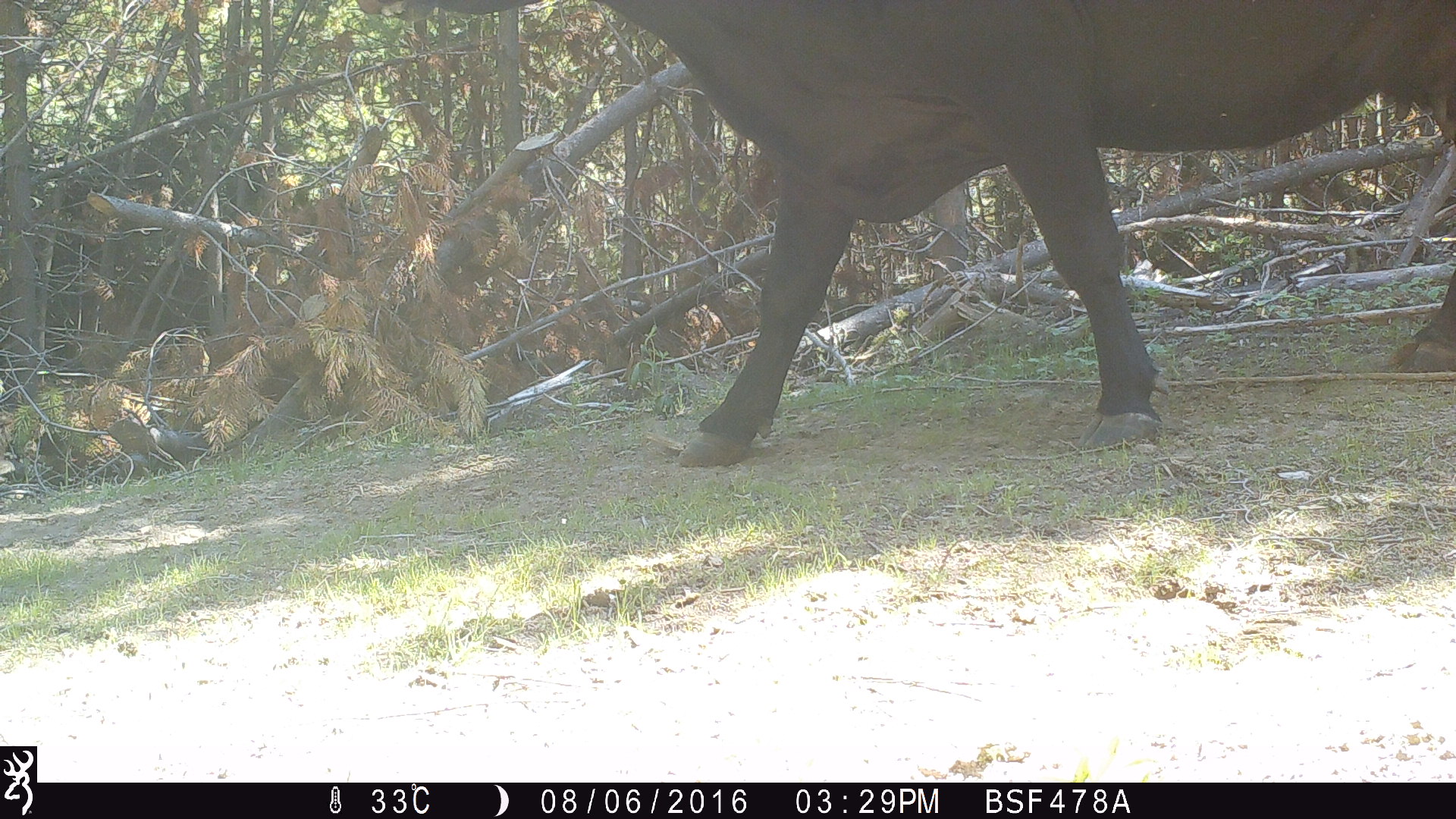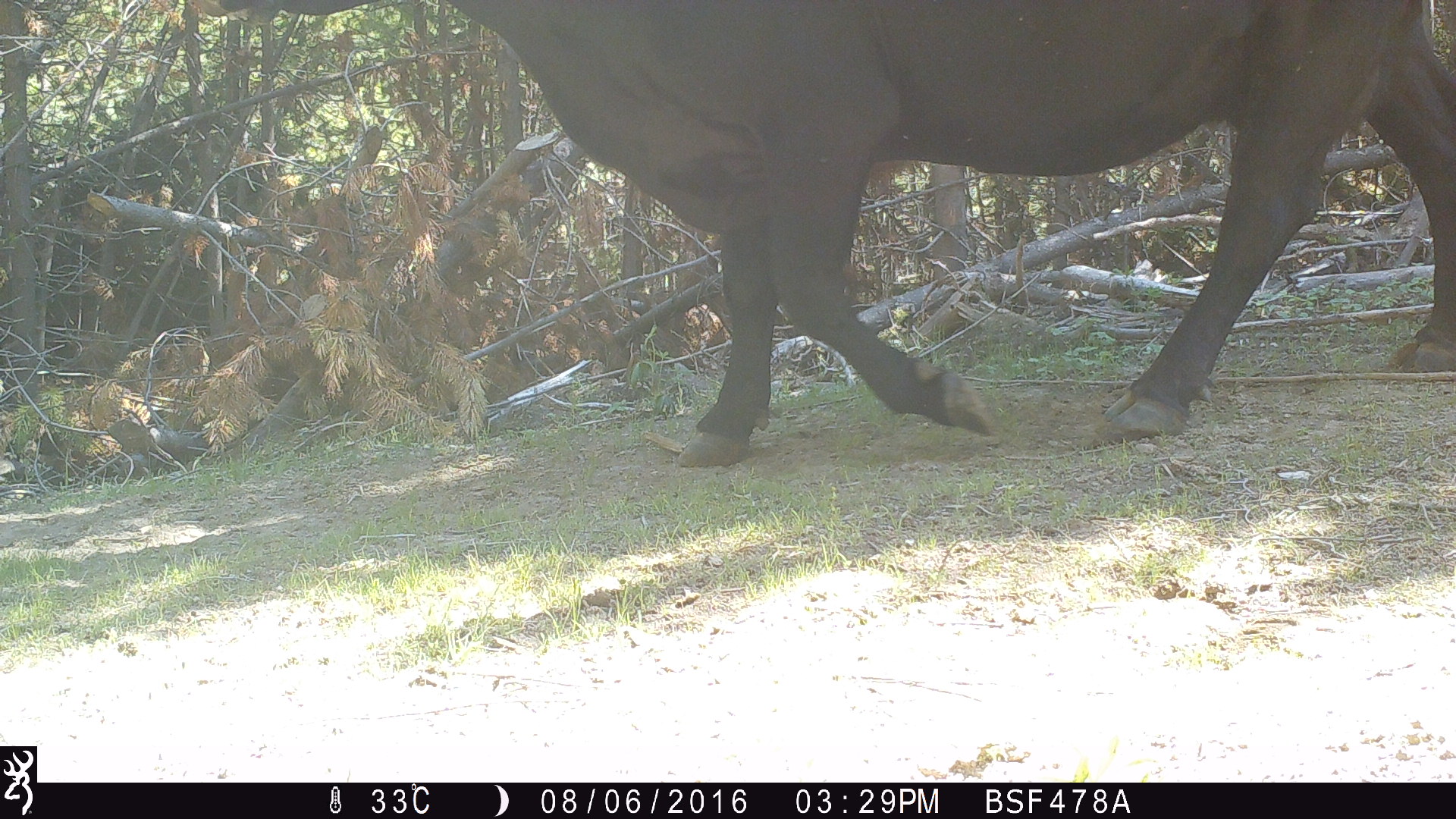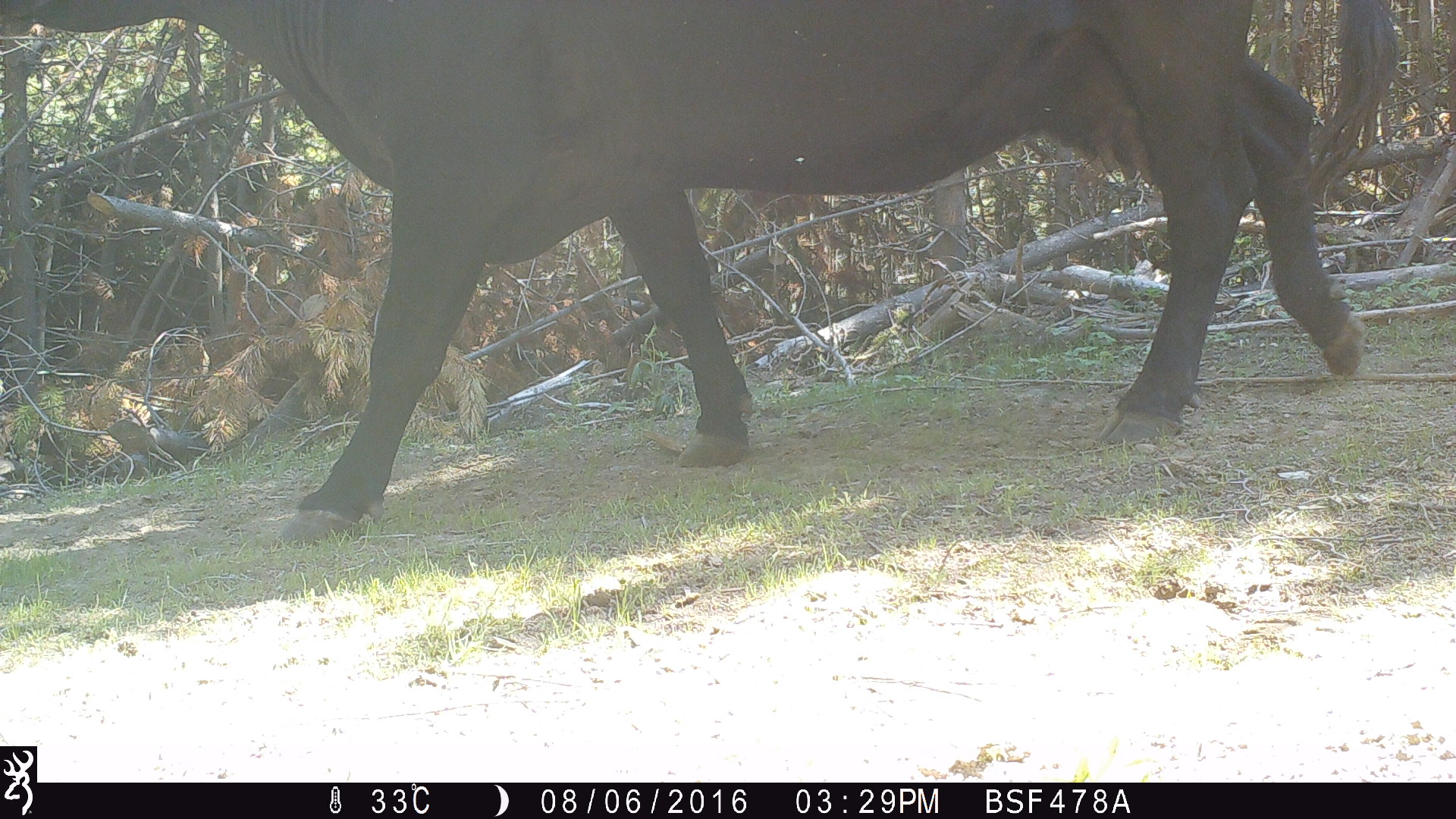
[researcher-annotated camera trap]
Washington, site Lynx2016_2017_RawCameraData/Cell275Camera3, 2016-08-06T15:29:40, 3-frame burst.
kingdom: Animalia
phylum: Chordata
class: Mammalia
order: Artiodactyla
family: Bovidae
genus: Bos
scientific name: Bos taurus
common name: domestic cattle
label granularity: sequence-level